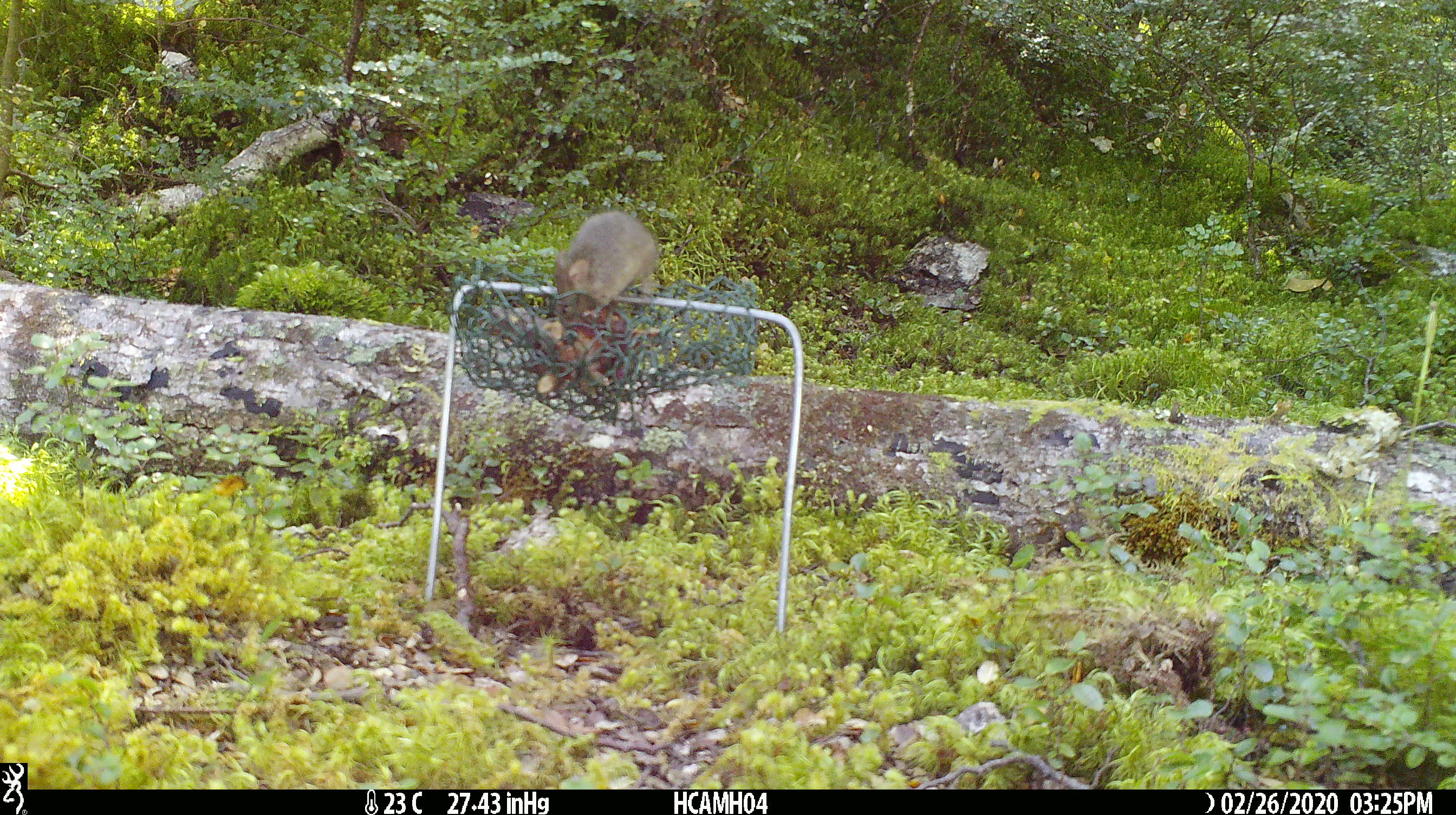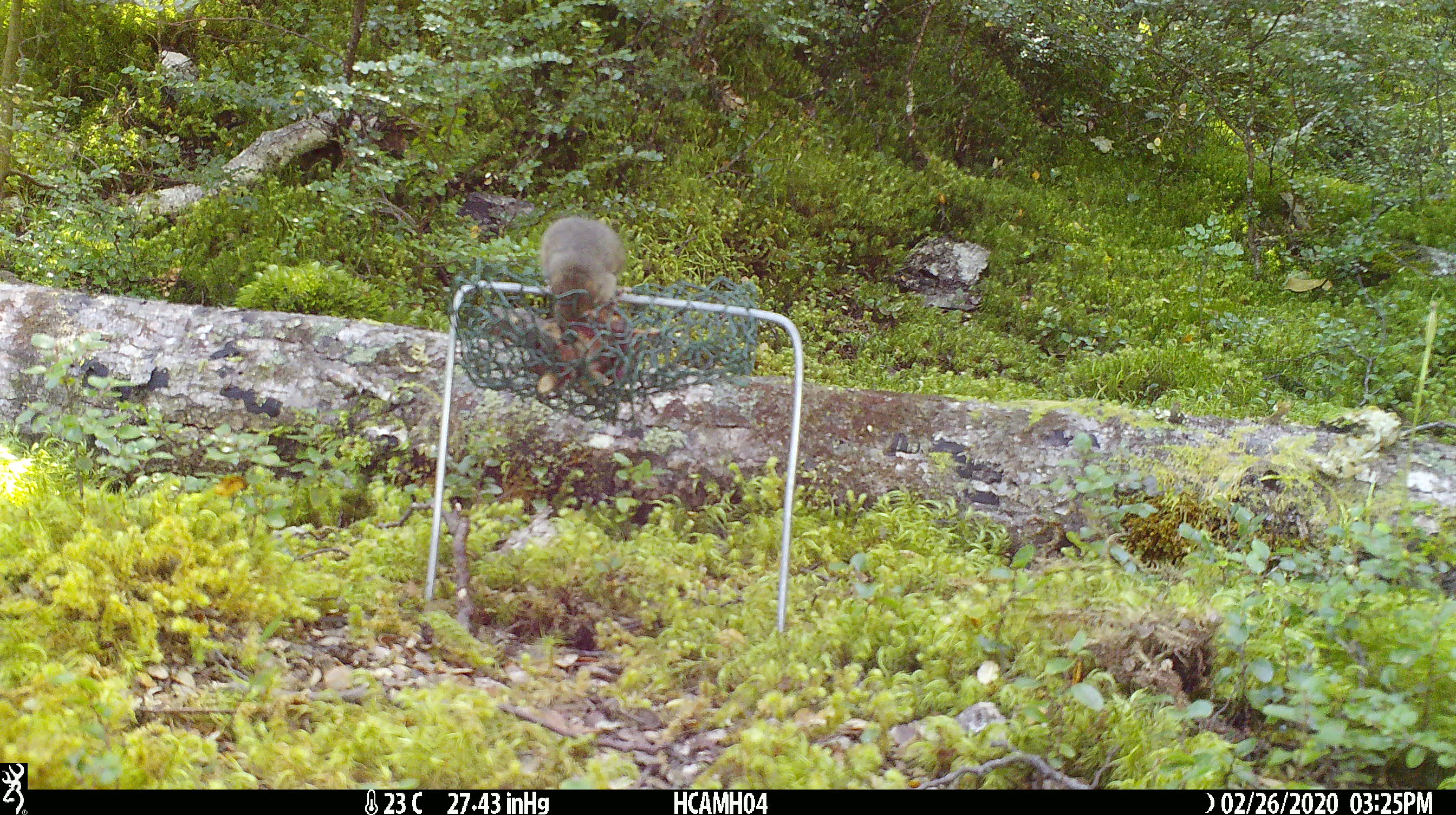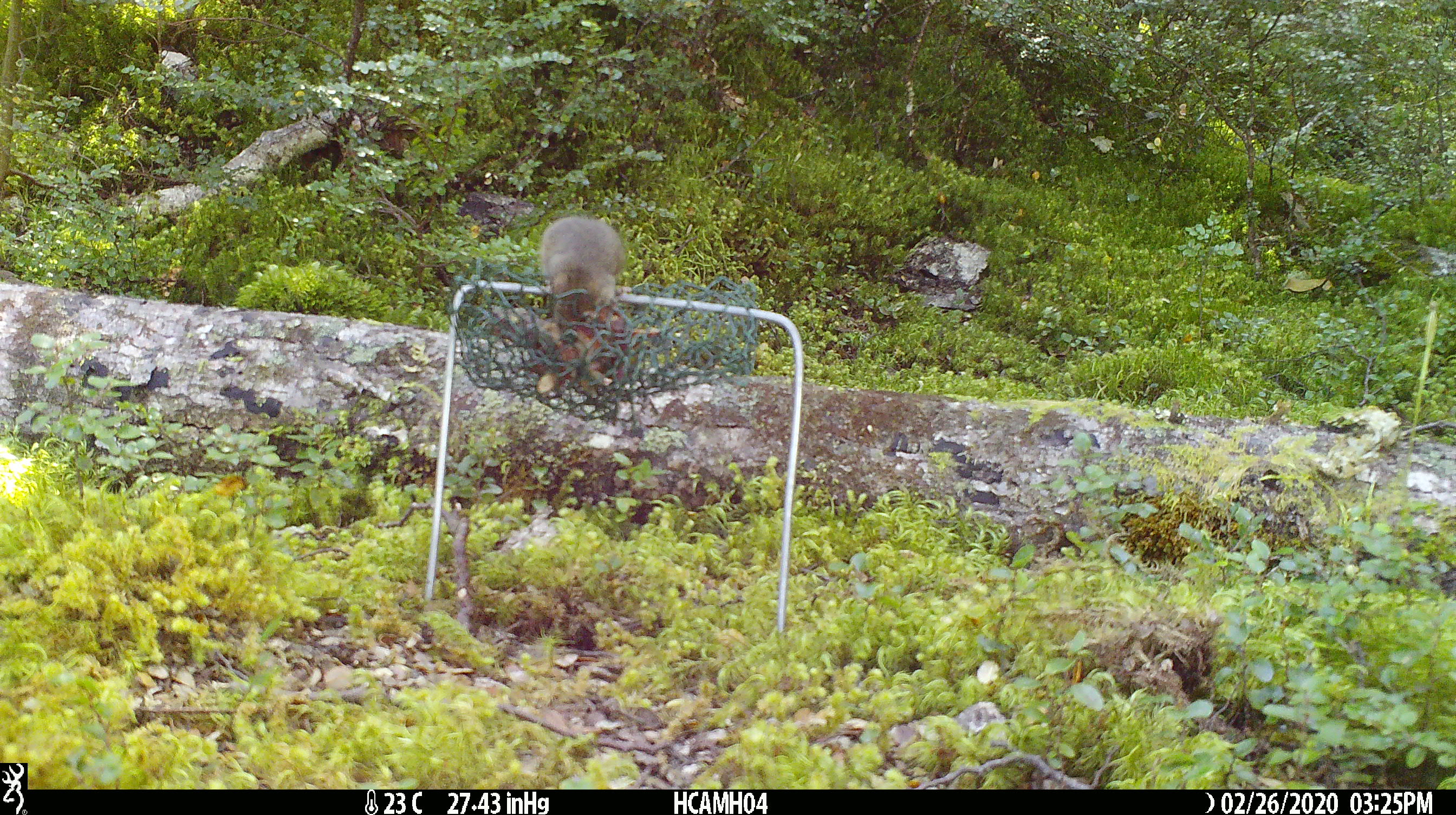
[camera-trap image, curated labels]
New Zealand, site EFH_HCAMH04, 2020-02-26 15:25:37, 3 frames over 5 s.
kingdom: Animalia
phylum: Chordata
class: Mammalia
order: Rodentia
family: Muridae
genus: Mus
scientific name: Mus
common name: mouse